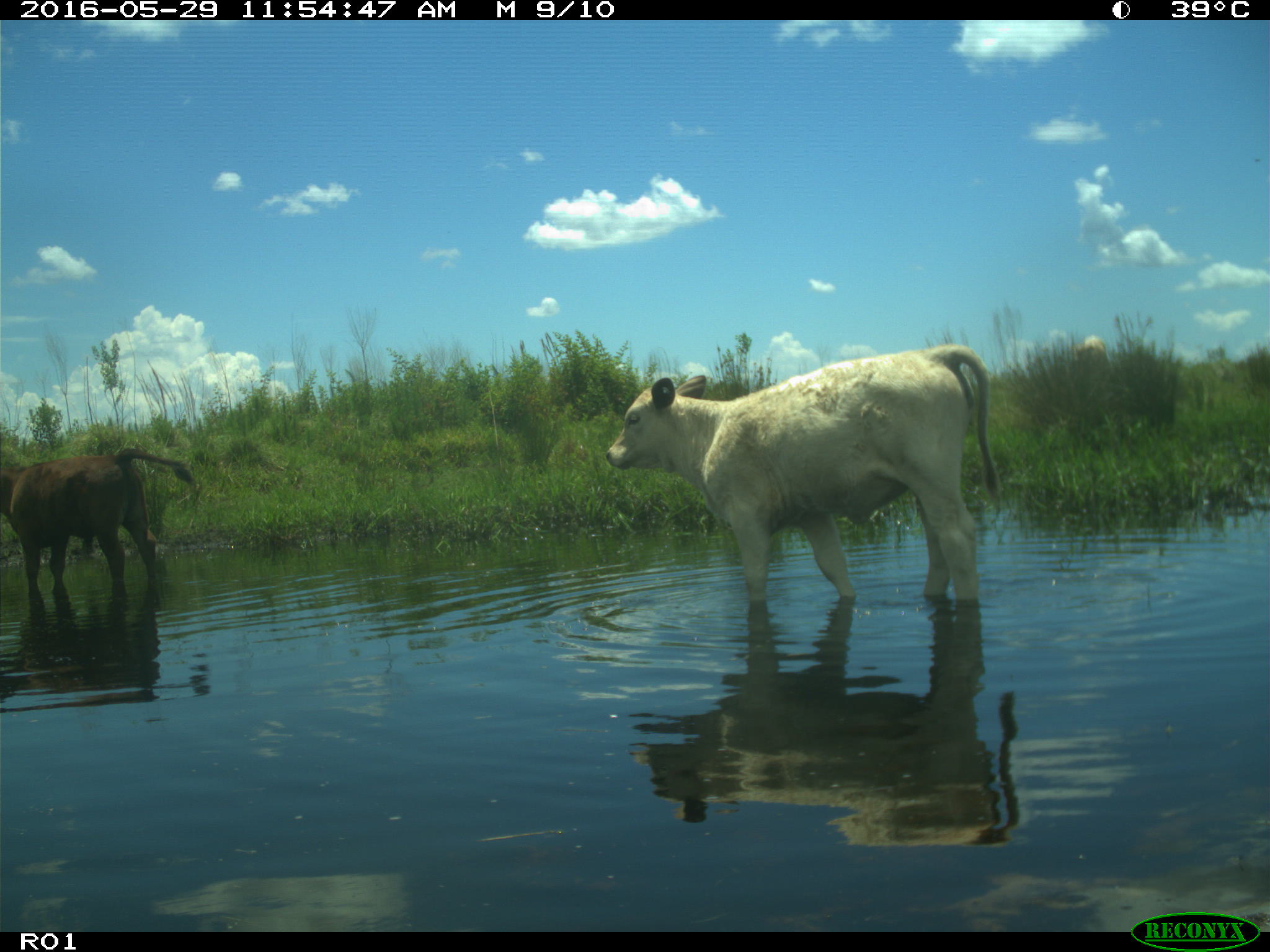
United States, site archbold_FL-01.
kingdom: Animalia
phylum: Chordata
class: Mammalia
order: Artiodactyla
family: Bovidae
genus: Bos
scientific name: Bos taurus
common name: domestic cow